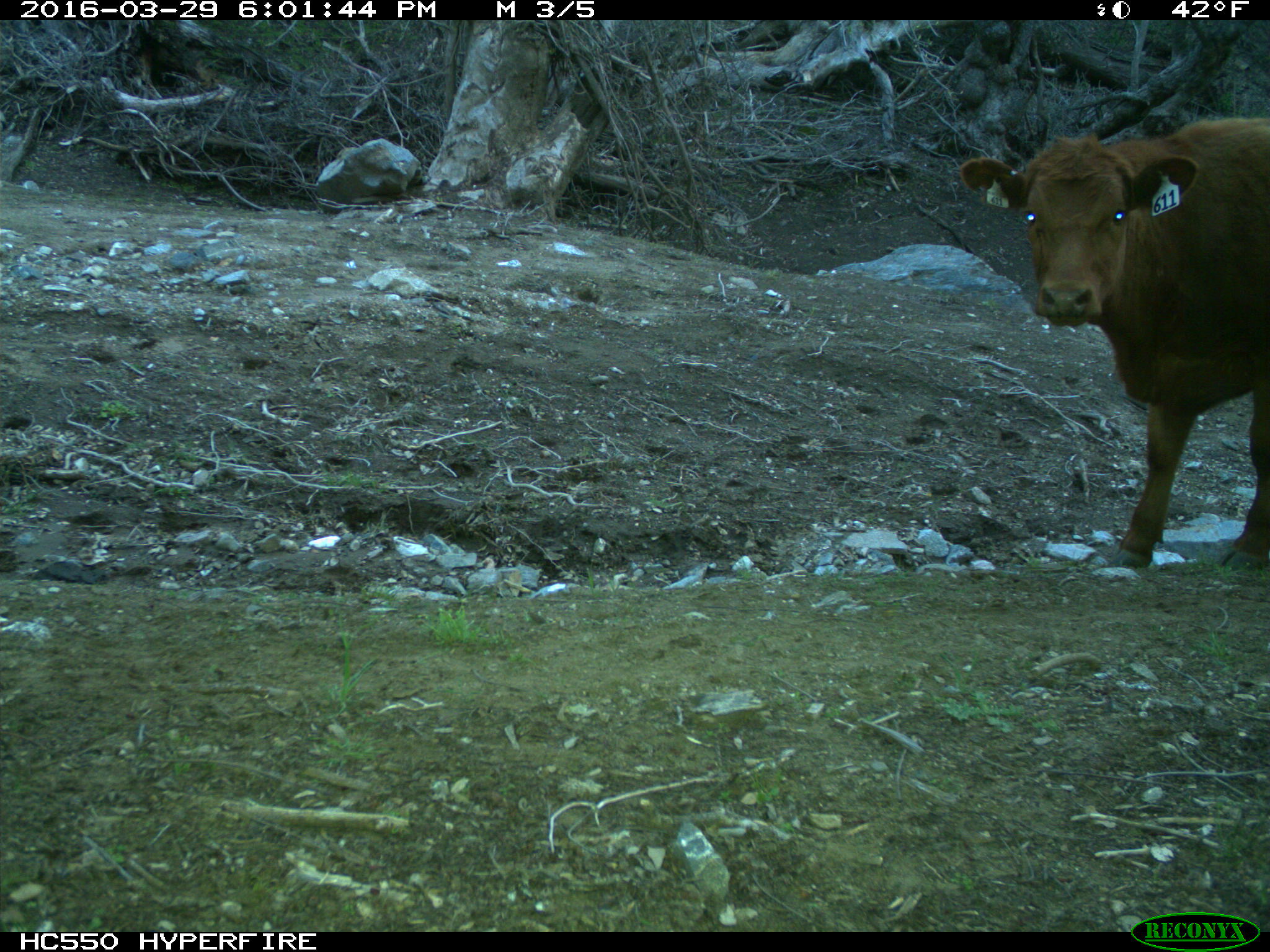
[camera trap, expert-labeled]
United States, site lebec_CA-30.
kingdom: Animalia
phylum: Chordata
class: Mammalia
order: Artiodactyla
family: Bovidae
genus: Bos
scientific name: Bos taurus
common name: domestic cow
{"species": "Bos taurus (domestic cow)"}